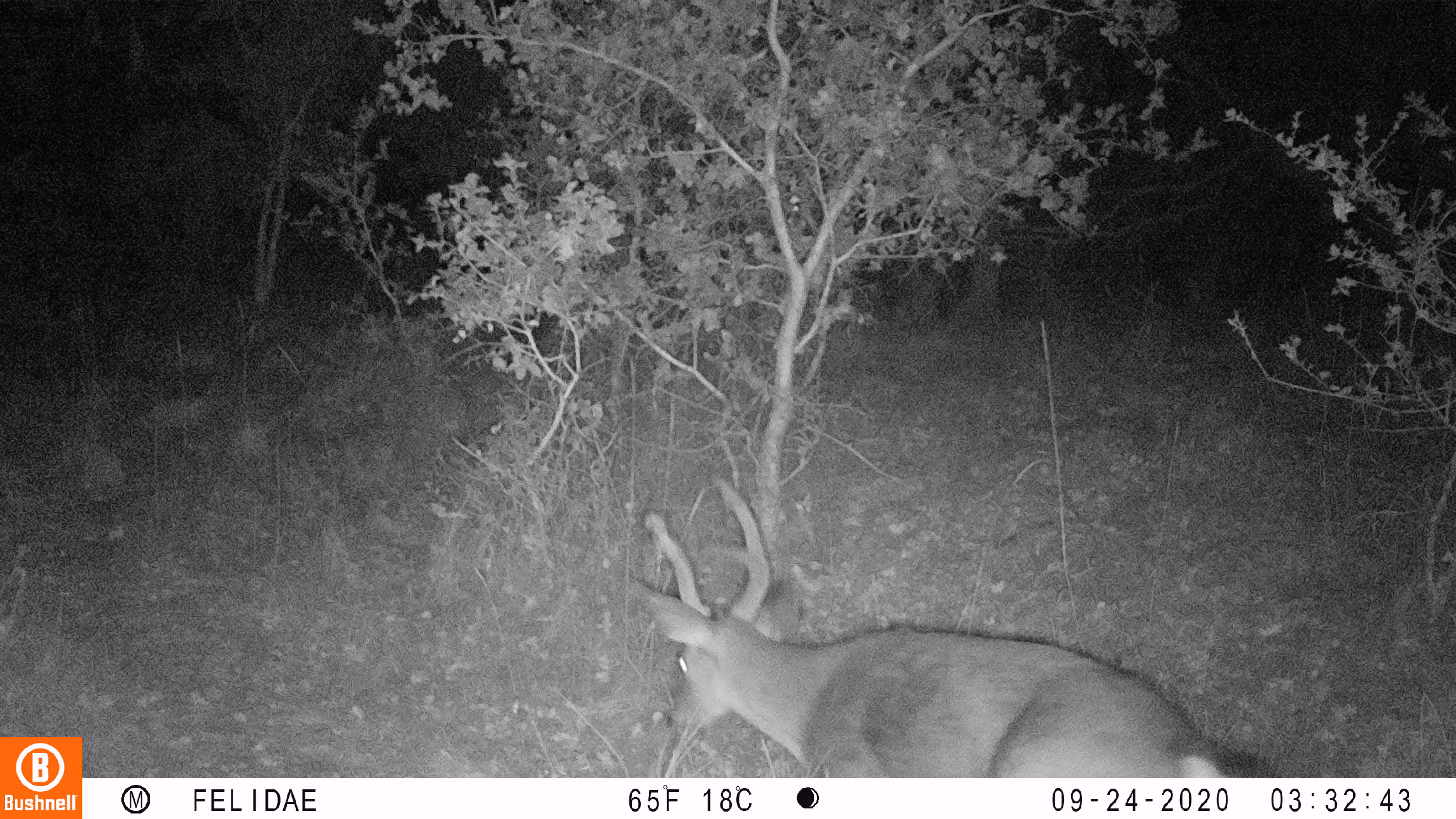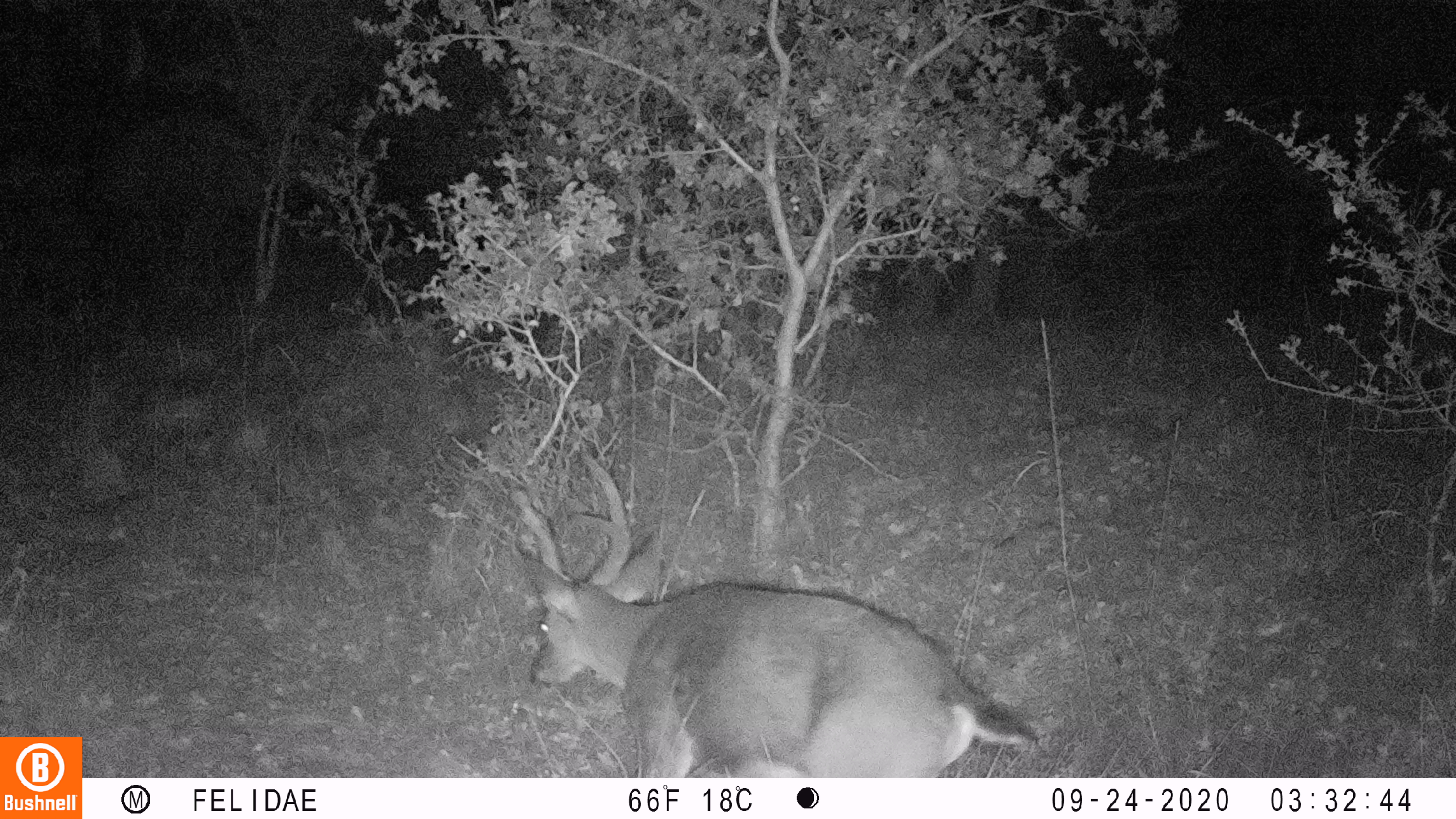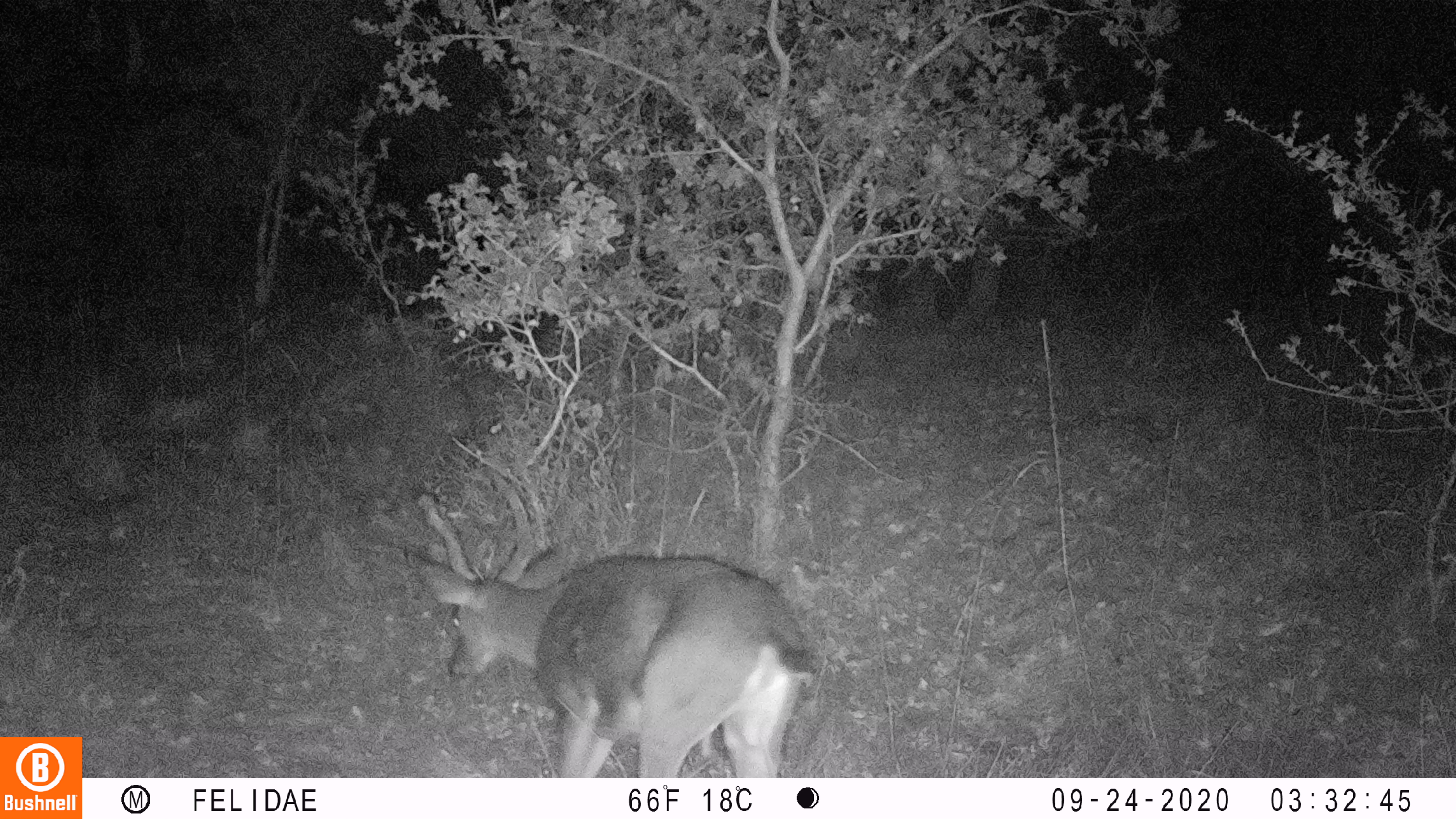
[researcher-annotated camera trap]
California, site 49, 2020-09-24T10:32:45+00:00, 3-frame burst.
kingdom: Animalia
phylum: Chordata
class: Mammalia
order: Artiodactyla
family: Cervidae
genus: Odocoileus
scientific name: Odocoileus hemionus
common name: mule deer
Mule deer (Odocoileus hemionus).